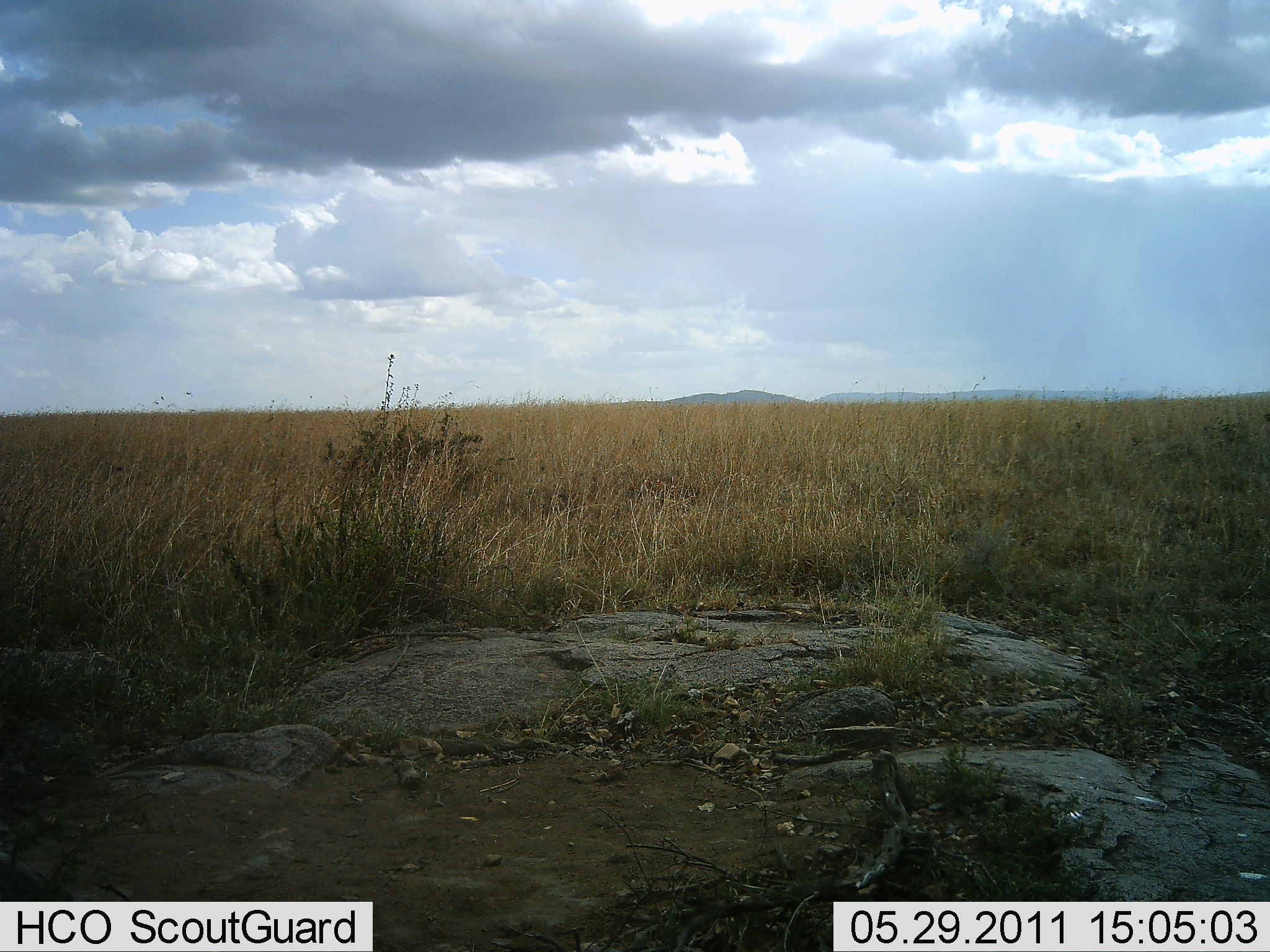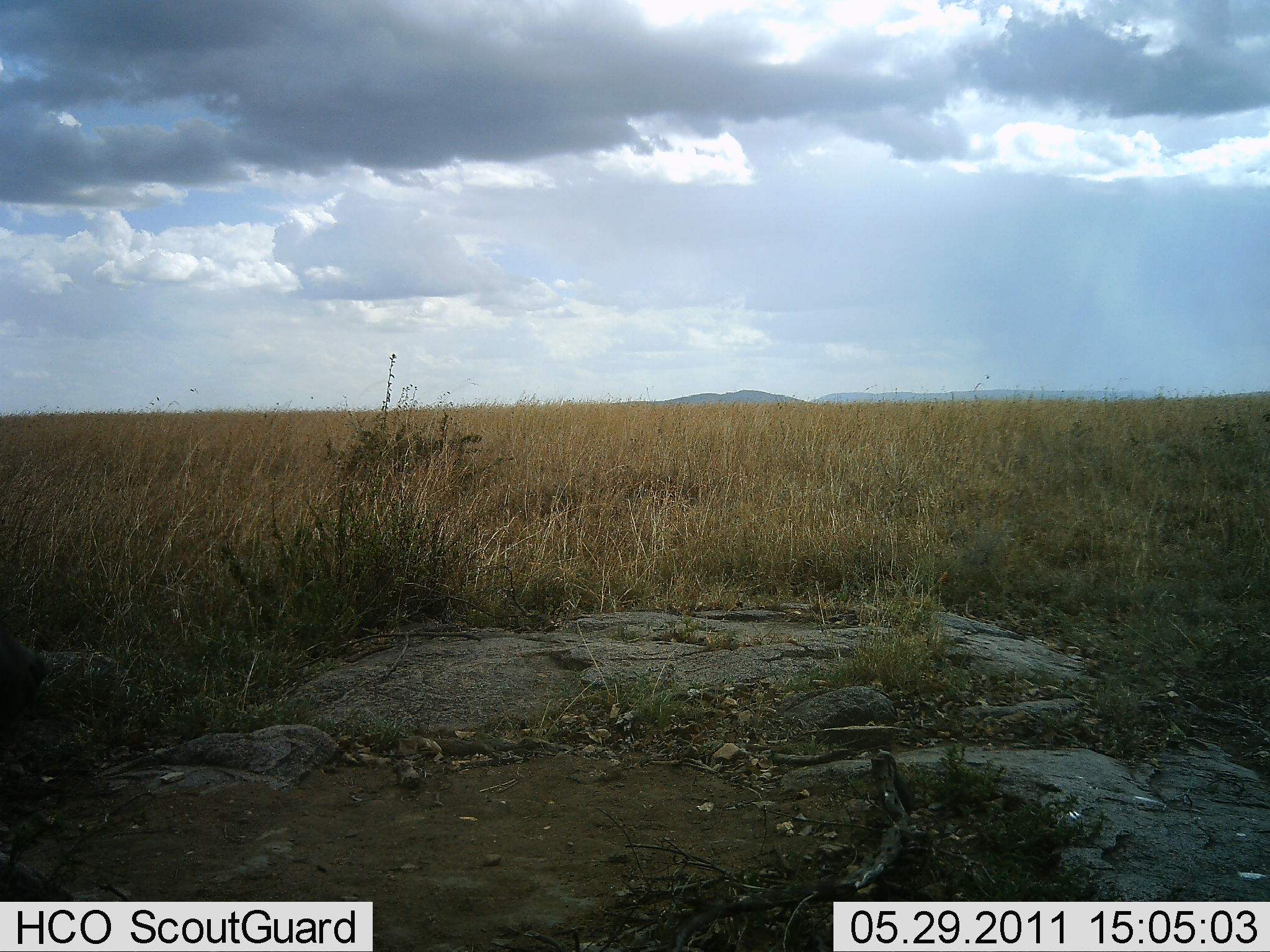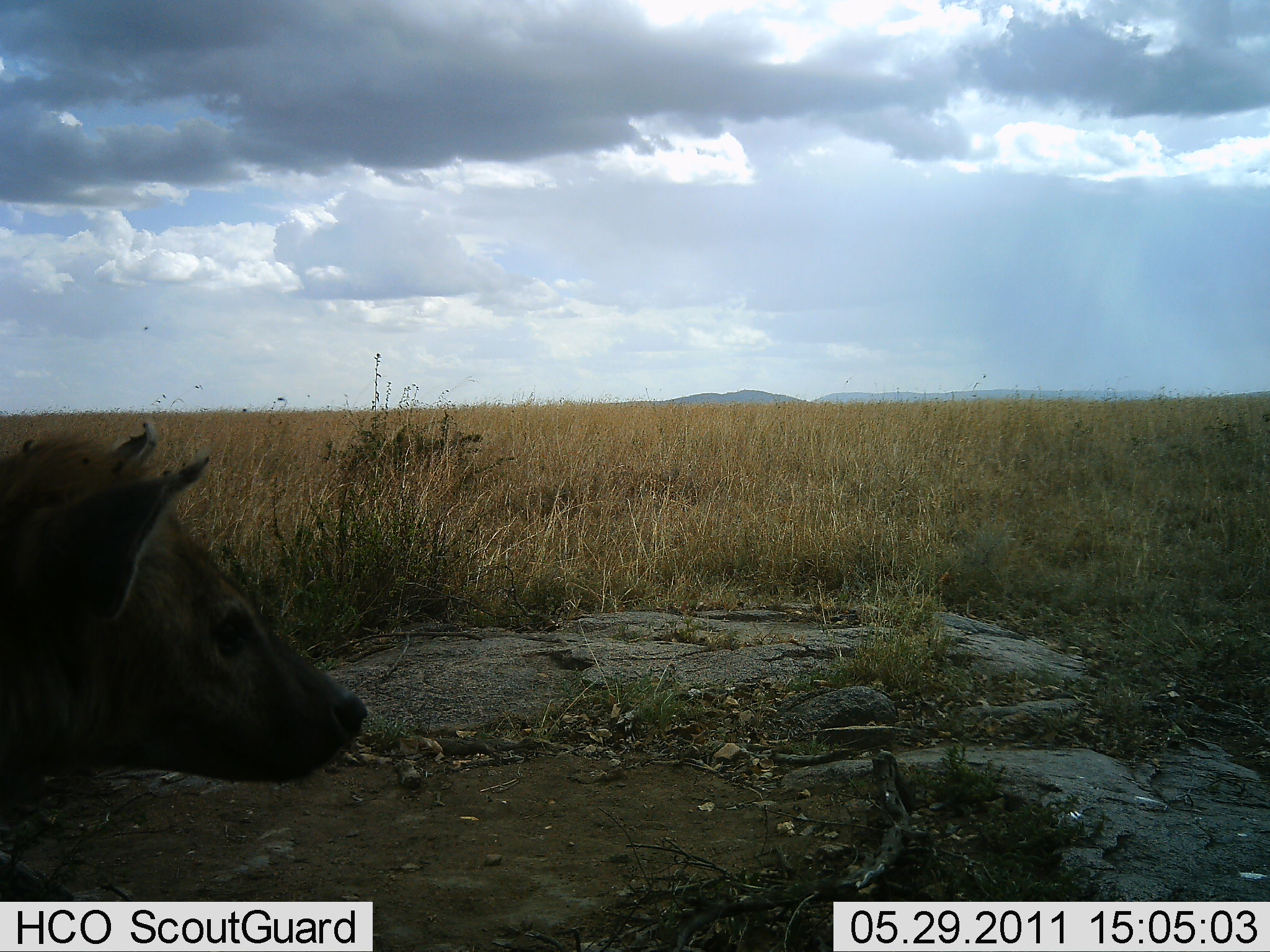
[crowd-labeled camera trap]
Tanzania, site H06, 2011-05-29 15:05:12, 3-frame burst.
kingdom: Animalia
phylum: Chordata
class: Mammalia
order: Carnivora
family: Hyaenidae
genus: Crocuta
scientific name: Crocuta crocuta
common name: spotted hyena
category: hyenaspotted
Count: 1.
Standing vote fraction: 45%.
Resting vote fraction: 0%.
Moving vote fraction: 55%.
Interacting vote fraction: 0%.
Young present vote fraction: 0%.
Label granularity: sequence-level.